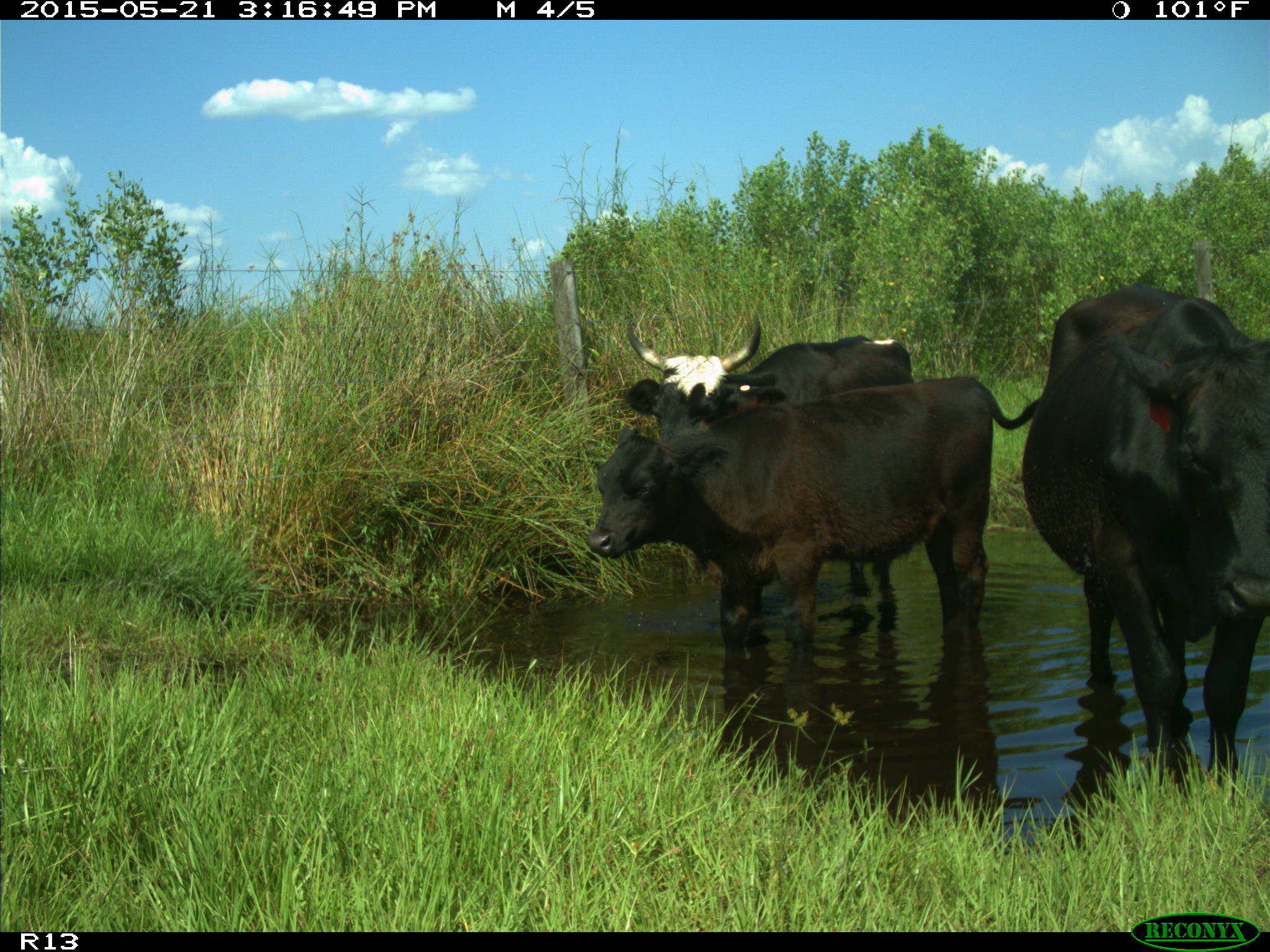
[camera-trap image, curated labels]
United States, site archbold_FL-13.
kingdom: Animalia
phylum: Chordata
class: Mammalia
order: Artiodactyla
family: Bovidae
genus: Bos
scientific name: Bos taurus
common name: domestic cow